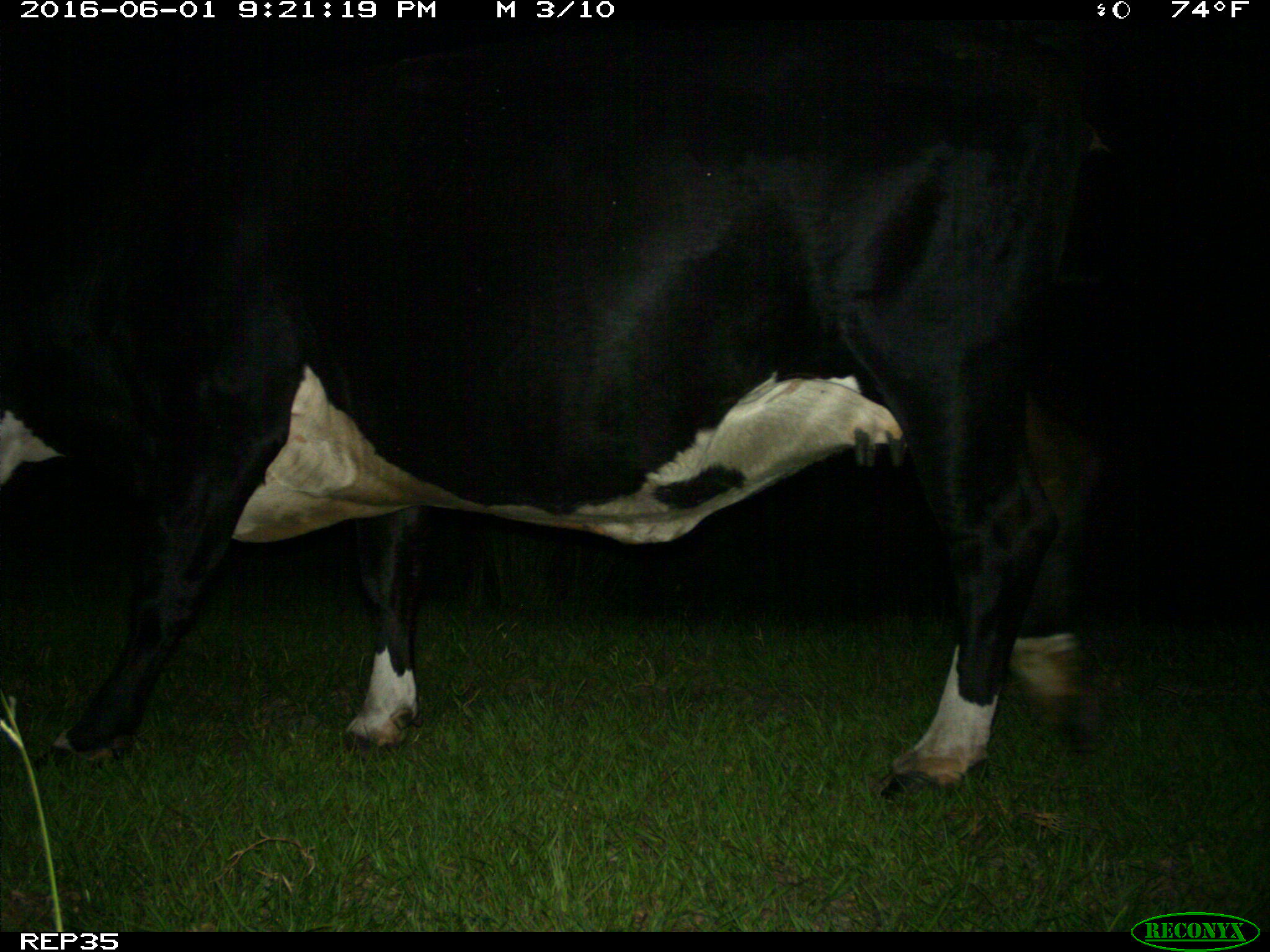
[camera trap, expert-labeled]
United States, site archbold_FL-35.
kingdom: Animalia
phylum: Chordata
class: Mammalia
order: Artiodactyla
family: Bovidae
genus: Bos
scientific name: Bos taurus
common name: domestic cow